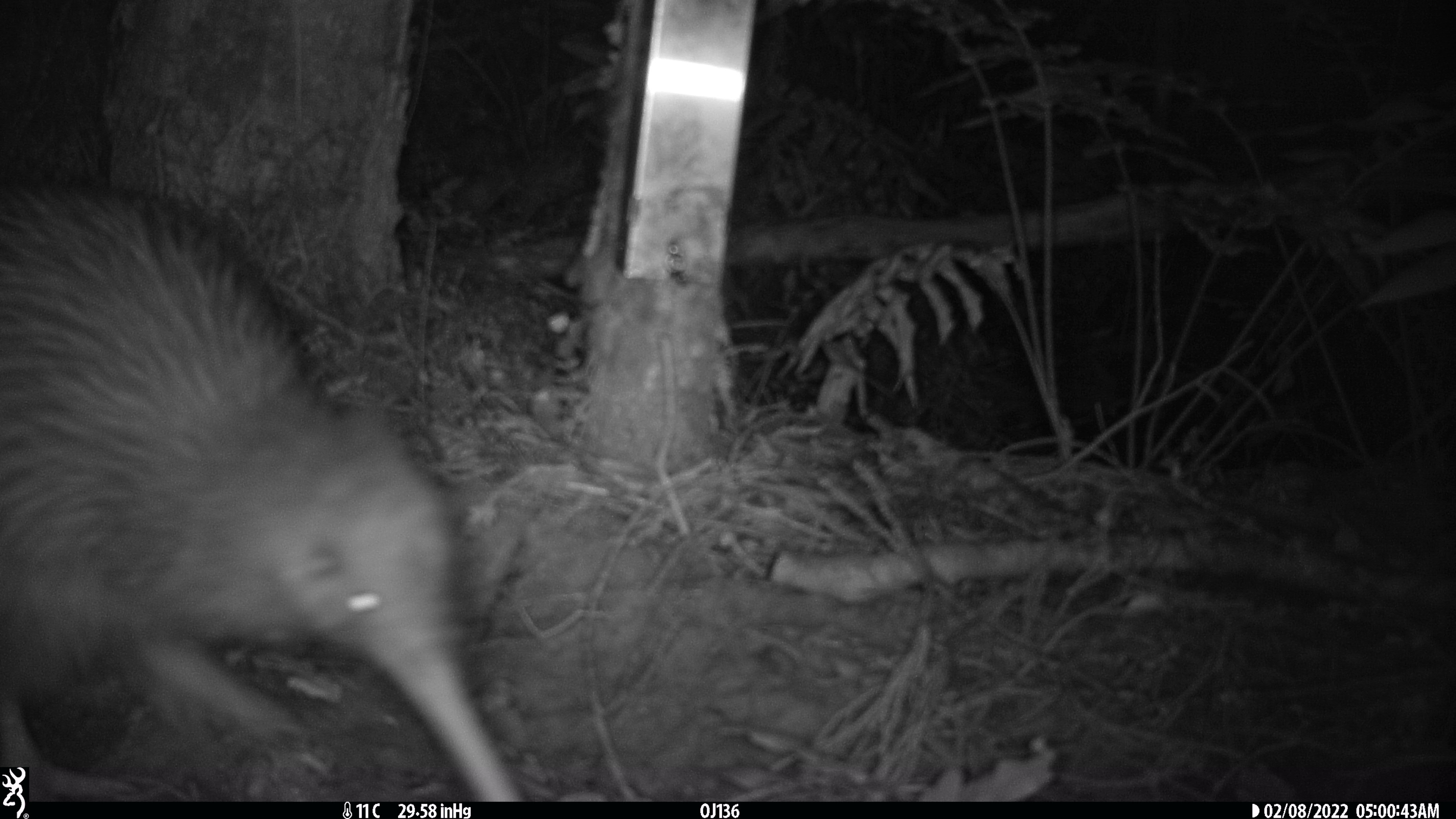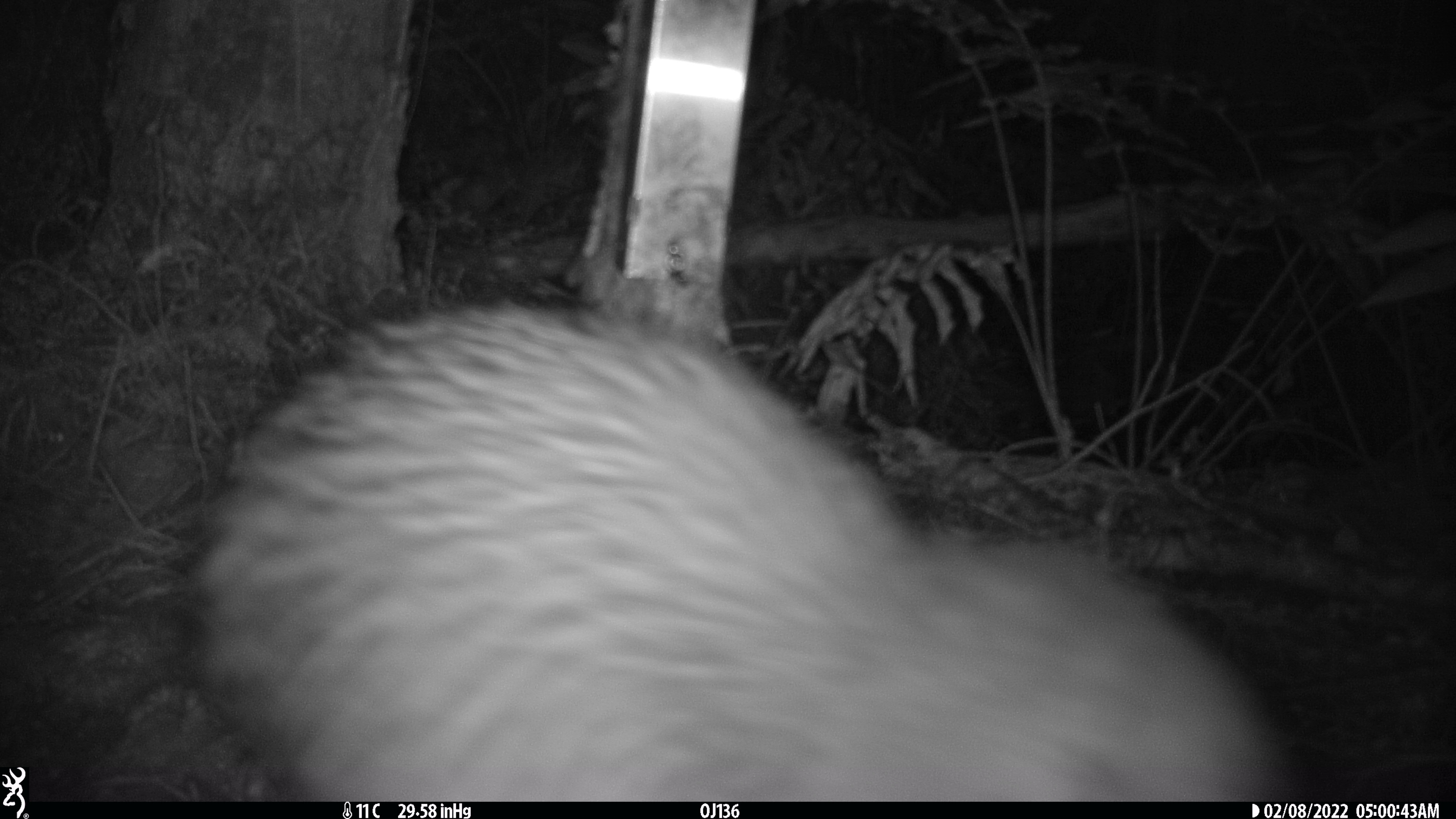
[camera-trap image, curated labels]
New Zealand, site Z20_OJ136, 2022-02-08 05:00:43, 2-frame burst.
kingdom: Animalia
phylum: Chordata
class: Aves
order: Apterygiformes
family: Apterygidae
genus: Apteryx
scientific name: Apteryx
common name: kiwi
Kiwi (Apteryx).